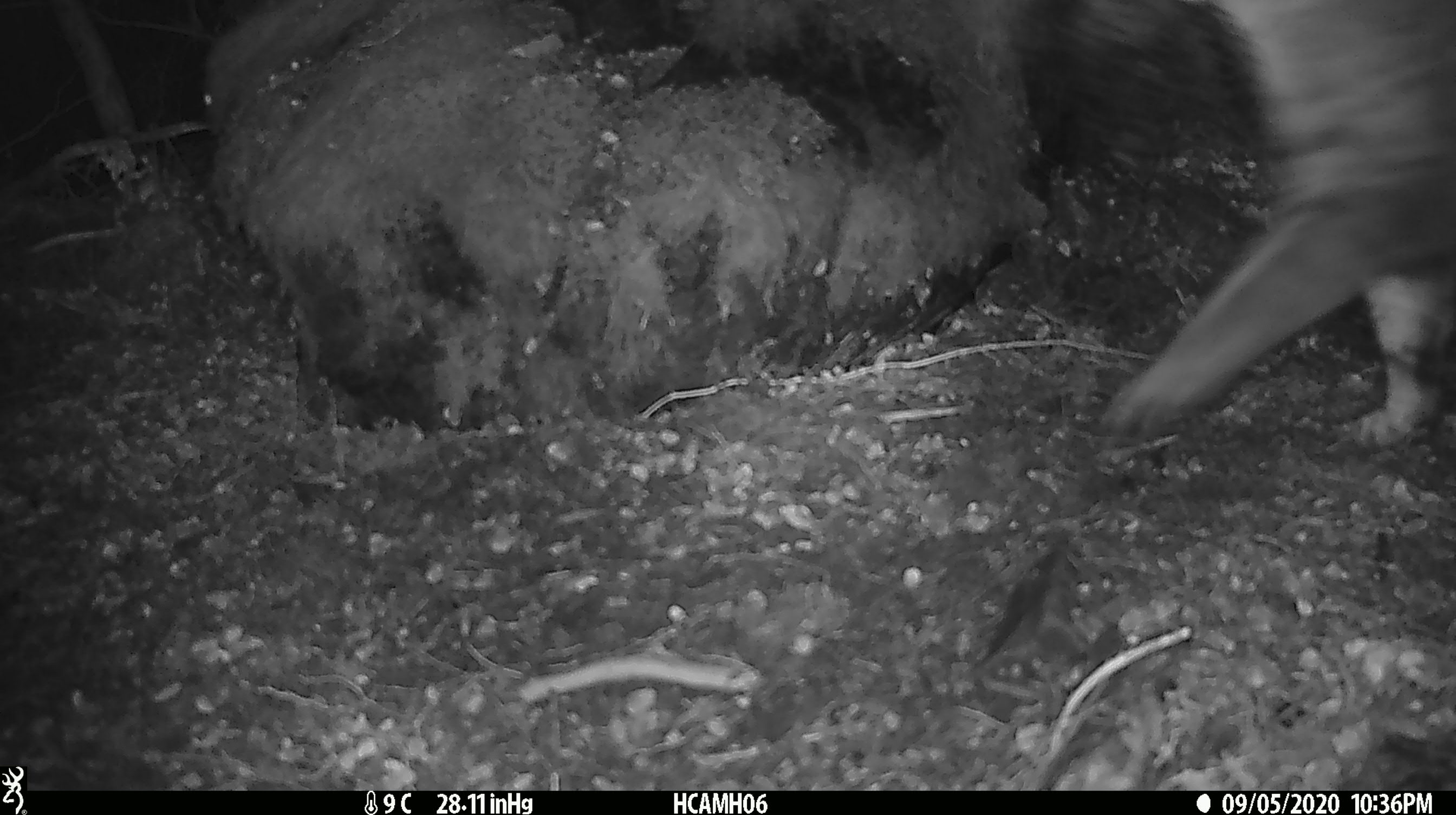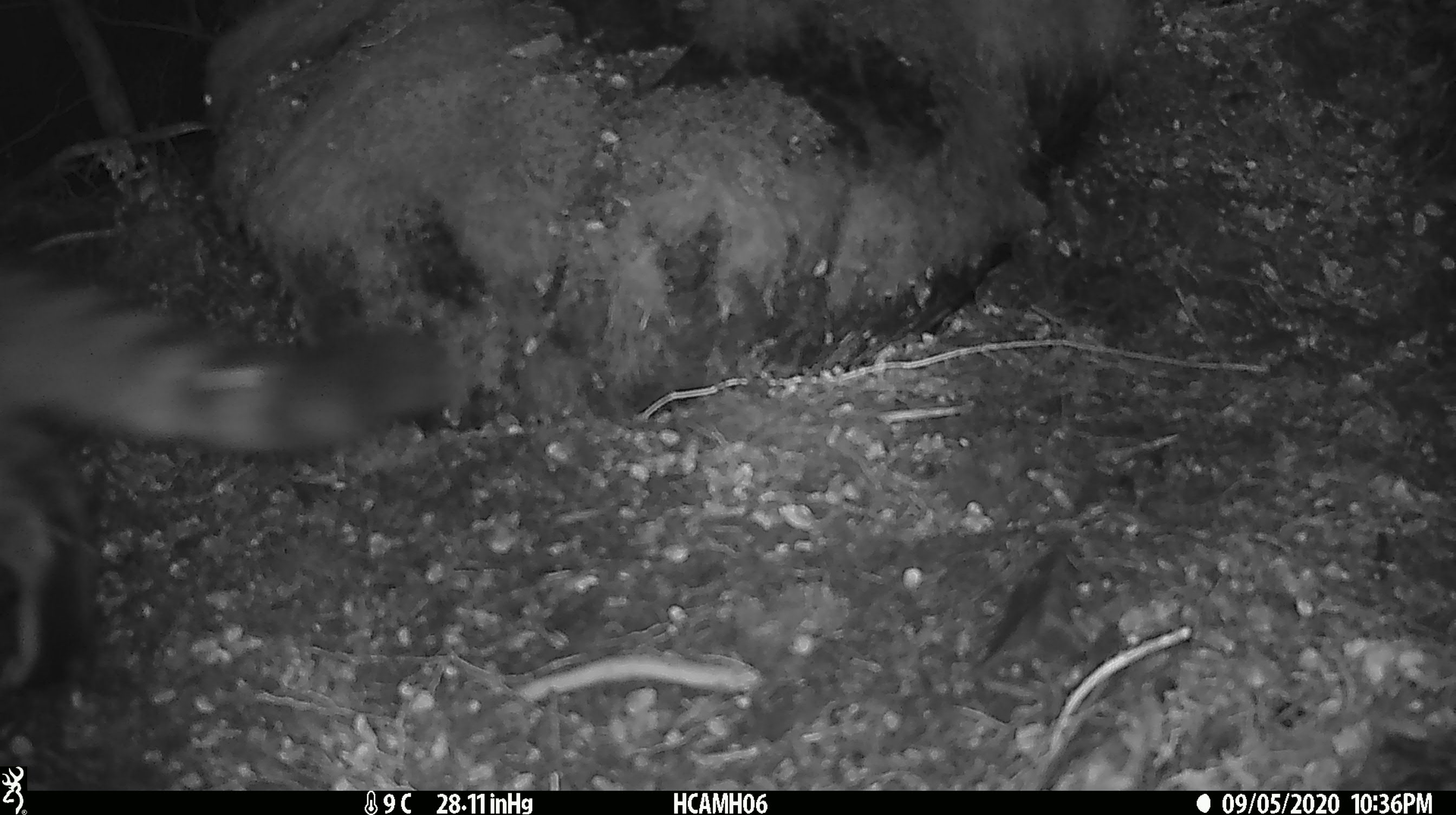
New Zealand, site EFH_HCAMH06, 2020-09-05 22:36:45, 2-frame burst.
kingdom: Animalia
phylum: Chordata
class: Mammalia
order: Carnivora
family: Felidae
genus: Felis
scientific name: Felis catus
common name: domestic cat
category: cat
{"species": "cat (domestic cat) (Felis catus)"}